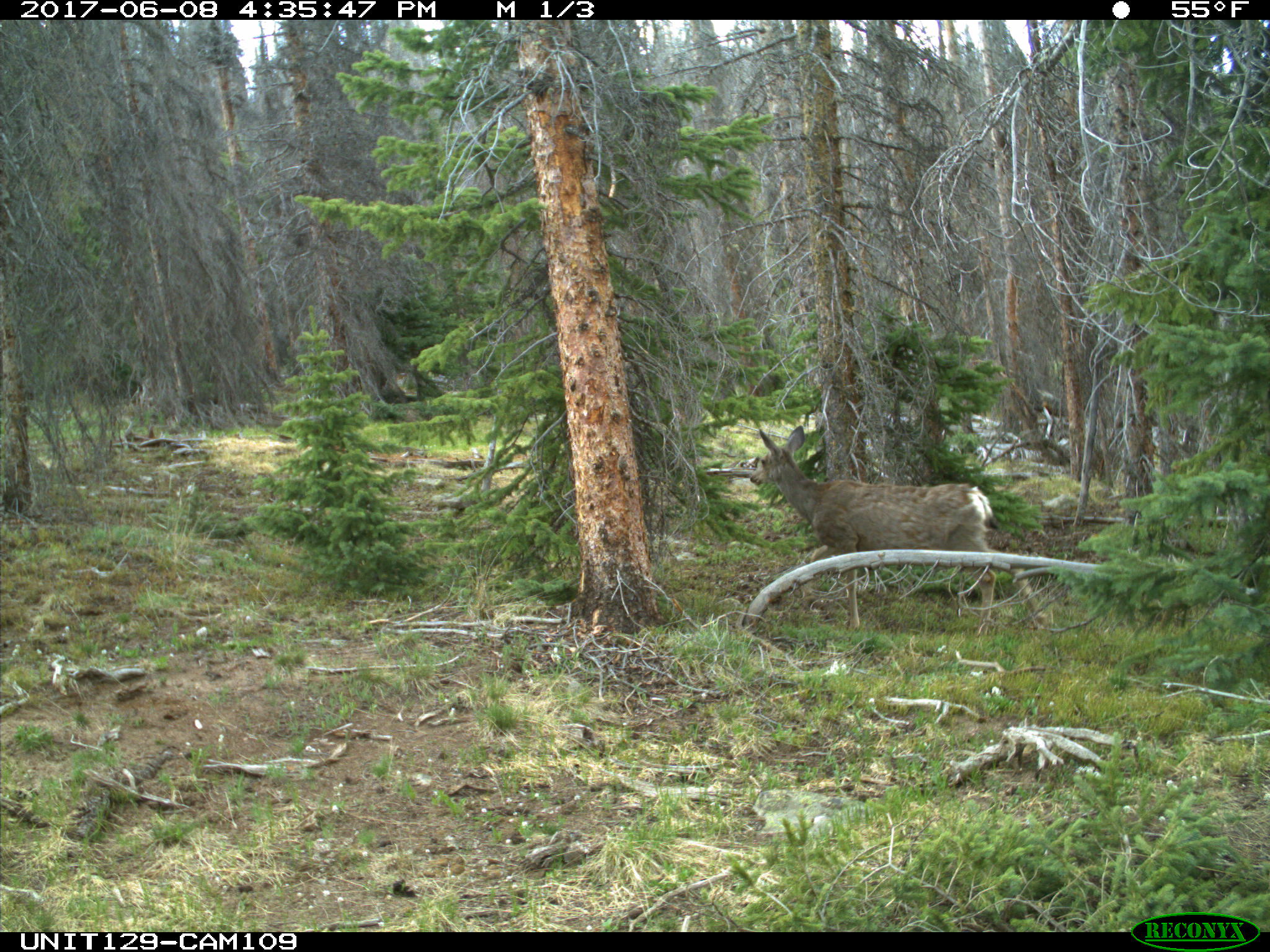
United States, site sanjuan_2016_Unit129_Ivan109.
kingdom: Animalia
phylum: Chordata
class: Mammalia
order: Artiodactyla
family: Cervidae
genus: Odocoileus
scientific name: Odocoileus hemionus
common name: mule deer